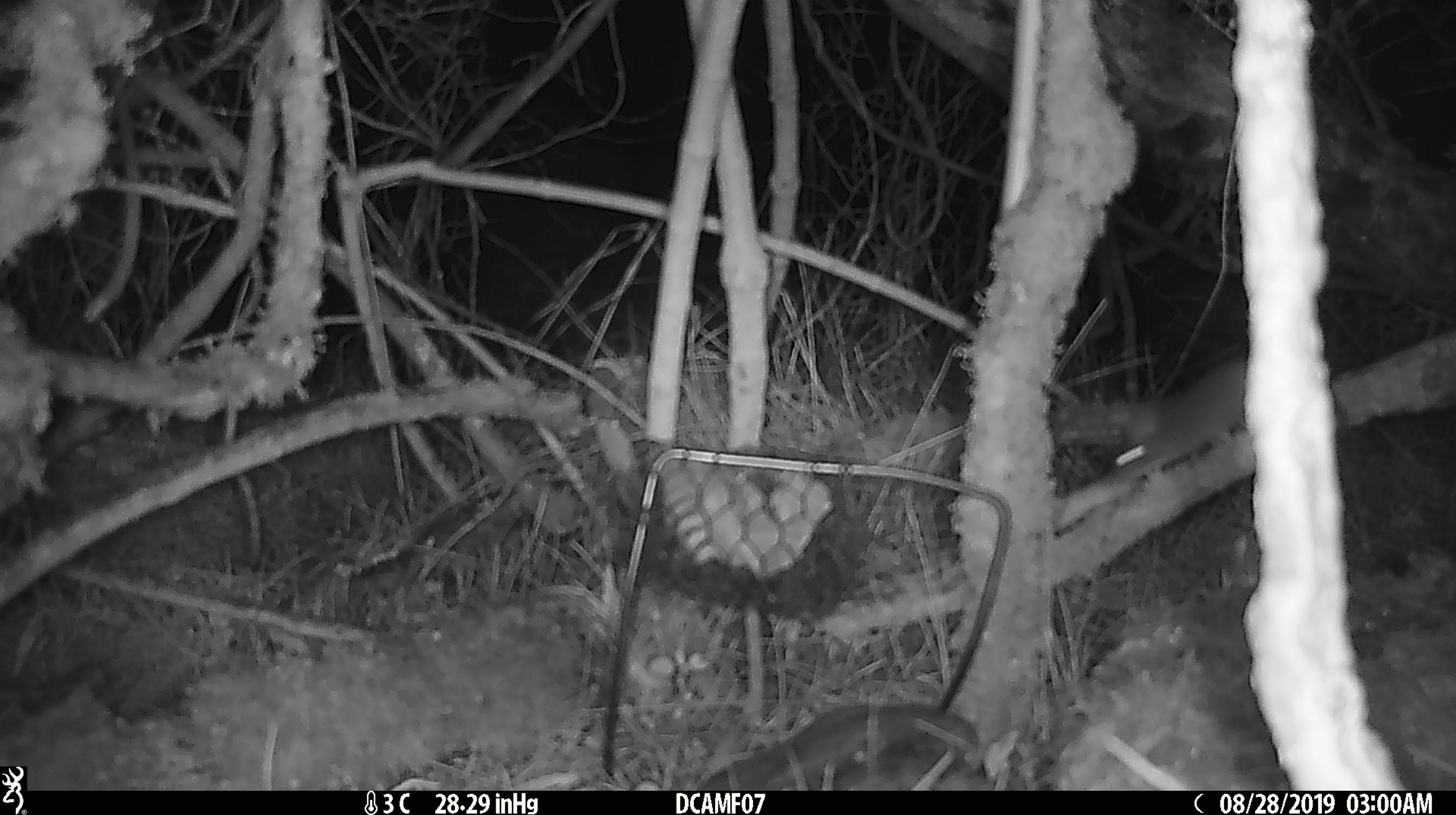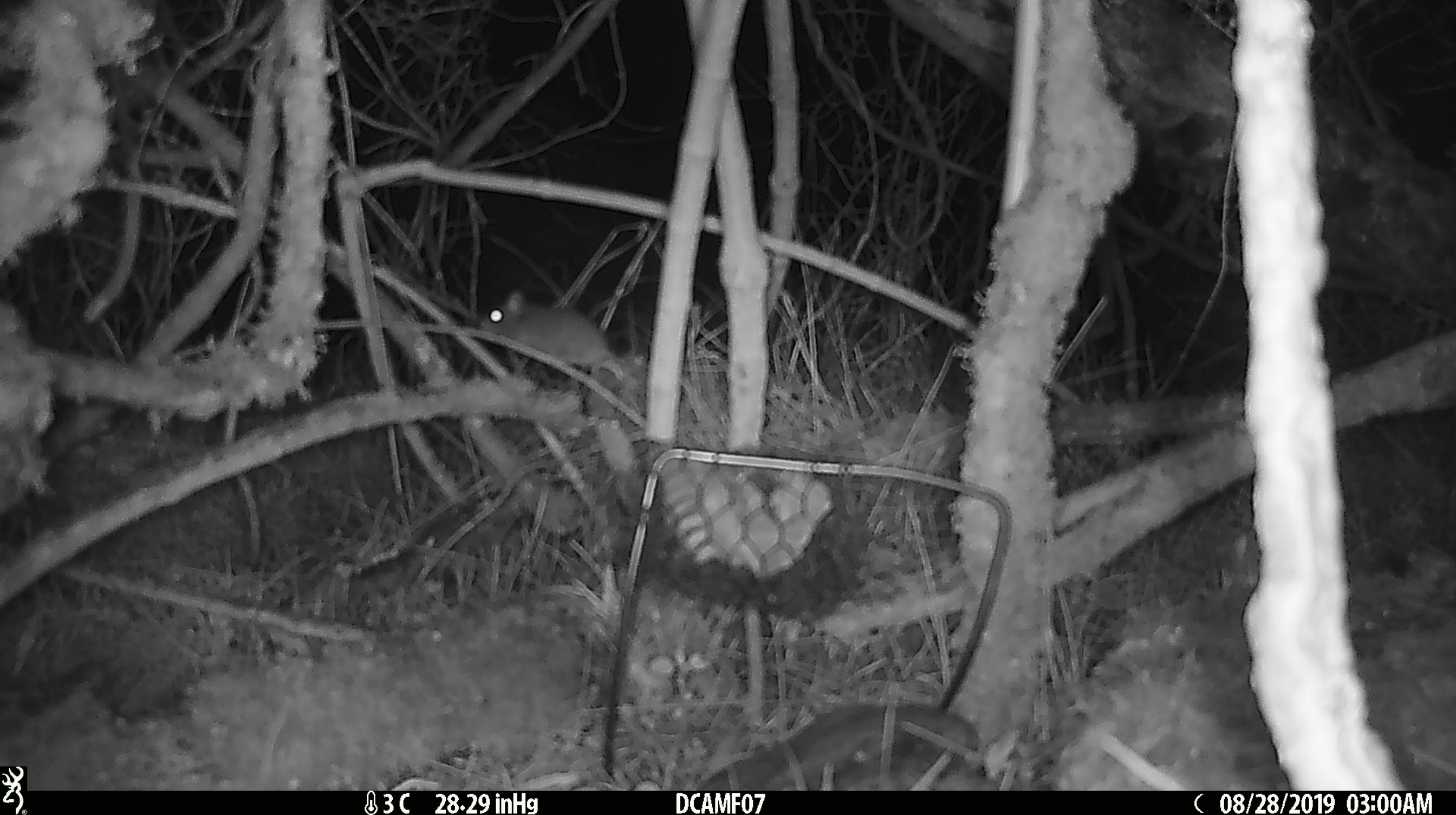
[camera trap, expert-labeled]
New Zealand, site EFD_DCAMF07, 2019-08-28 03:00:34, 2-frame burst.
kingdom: Animalia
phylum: Chordata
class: Mammalia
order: Rodentia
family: Muridae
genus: Mus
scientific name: Mus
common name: mouse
Mouse (Mus).